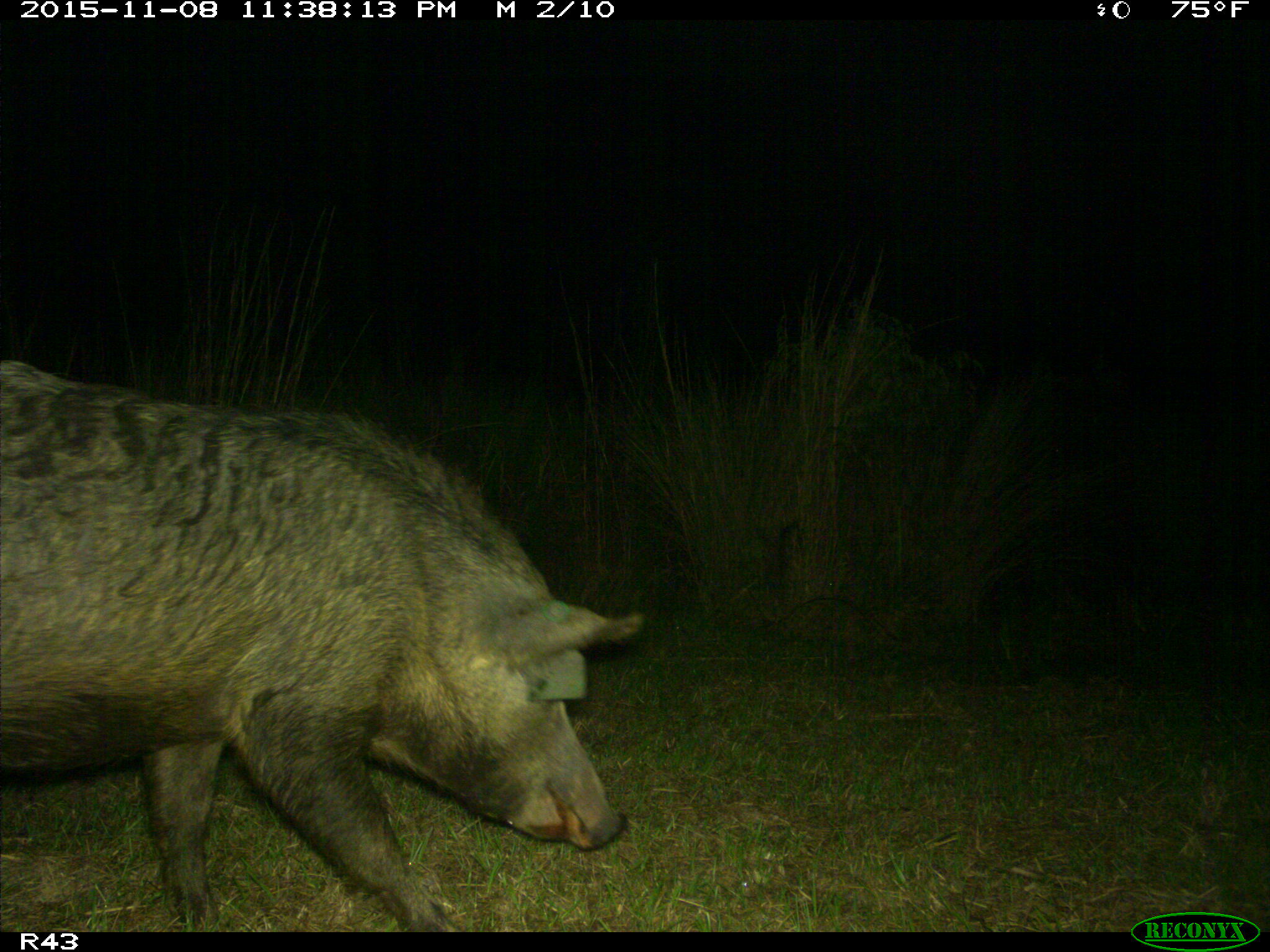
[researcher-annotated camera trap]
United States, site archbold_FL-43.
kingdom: Animalia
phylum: Chordata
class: Mammalia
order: Artiodactyla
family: Suidae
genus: Sus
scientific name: Sus scrofa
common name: wild boar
Sus scrofa (wild boar).